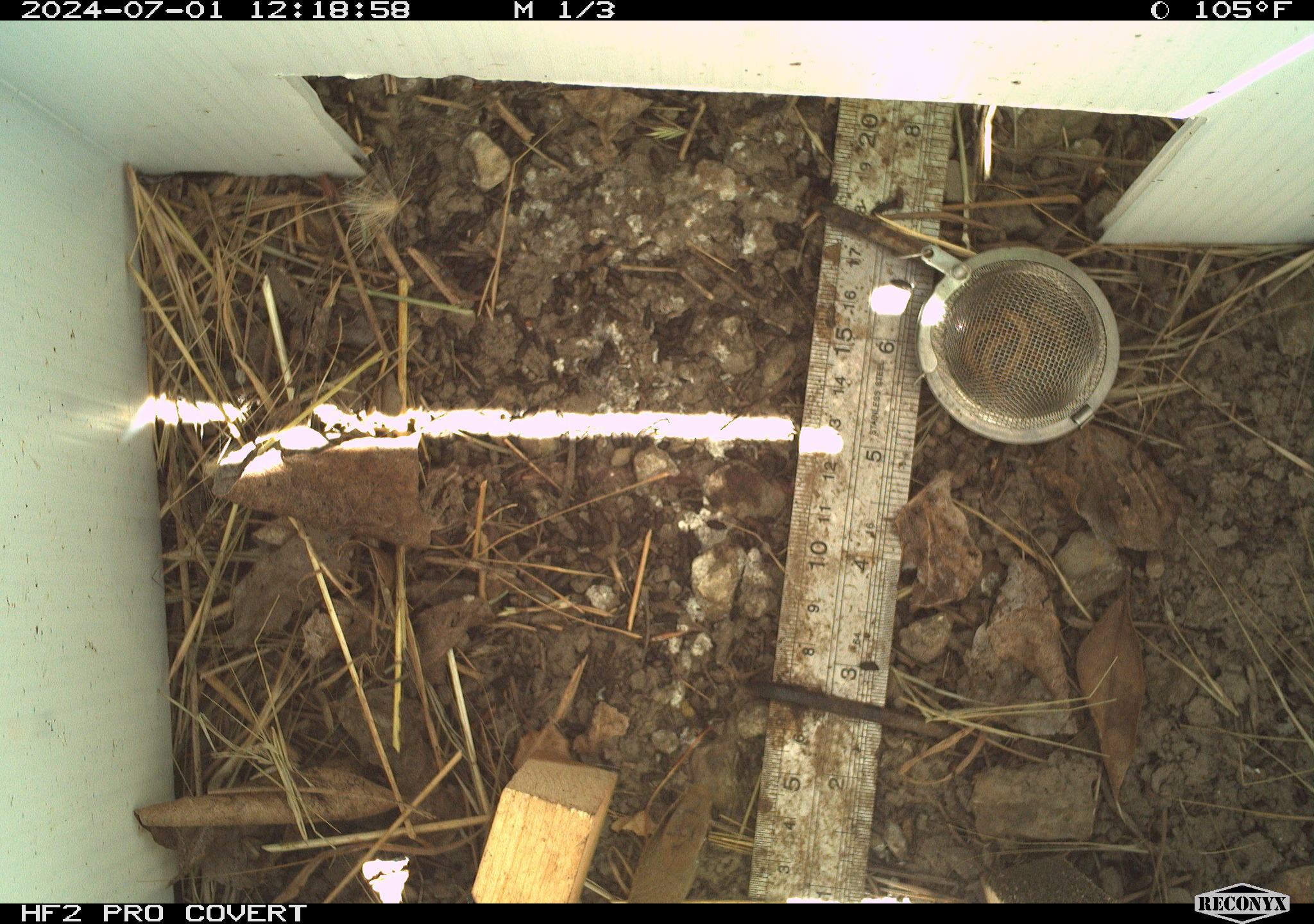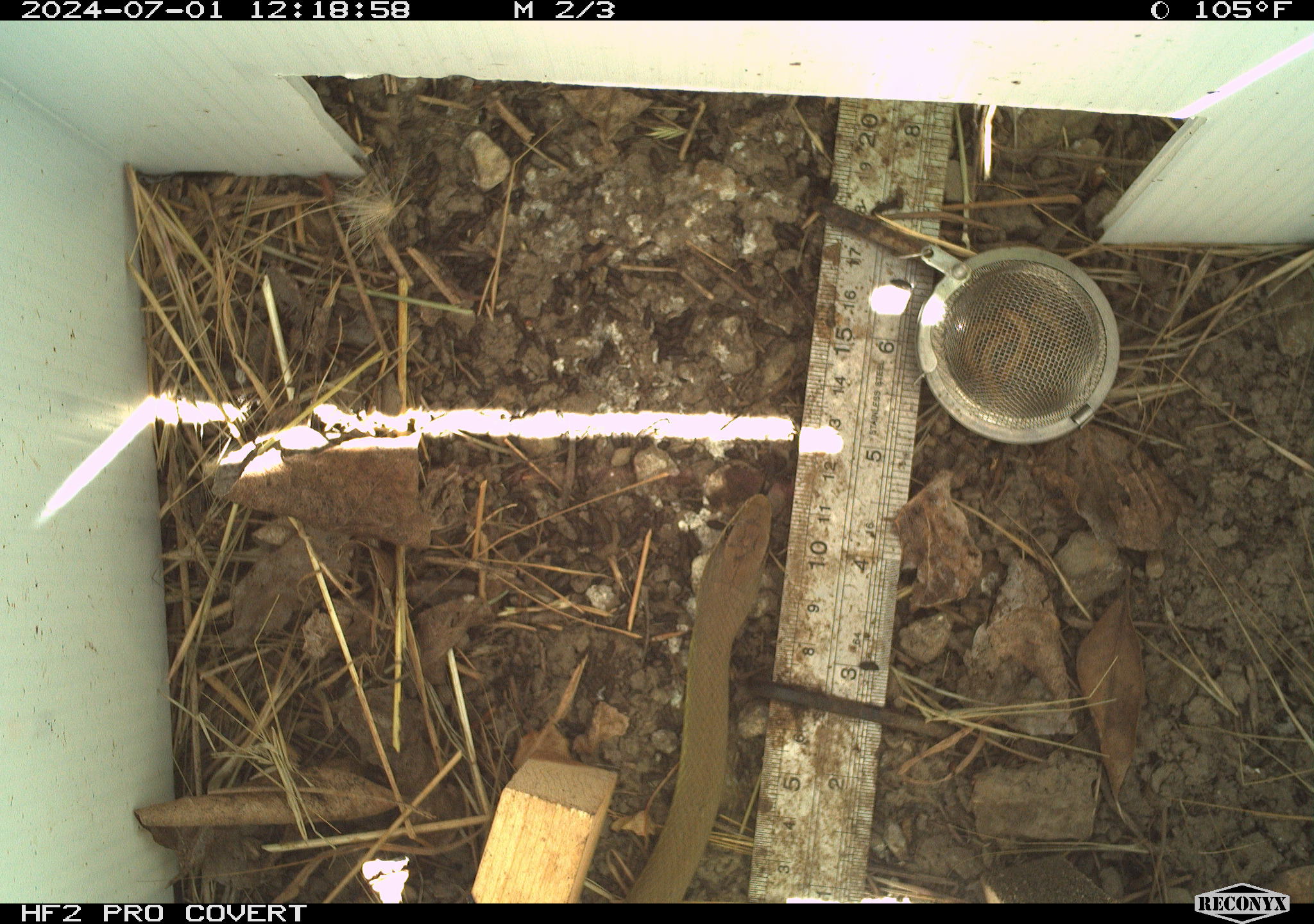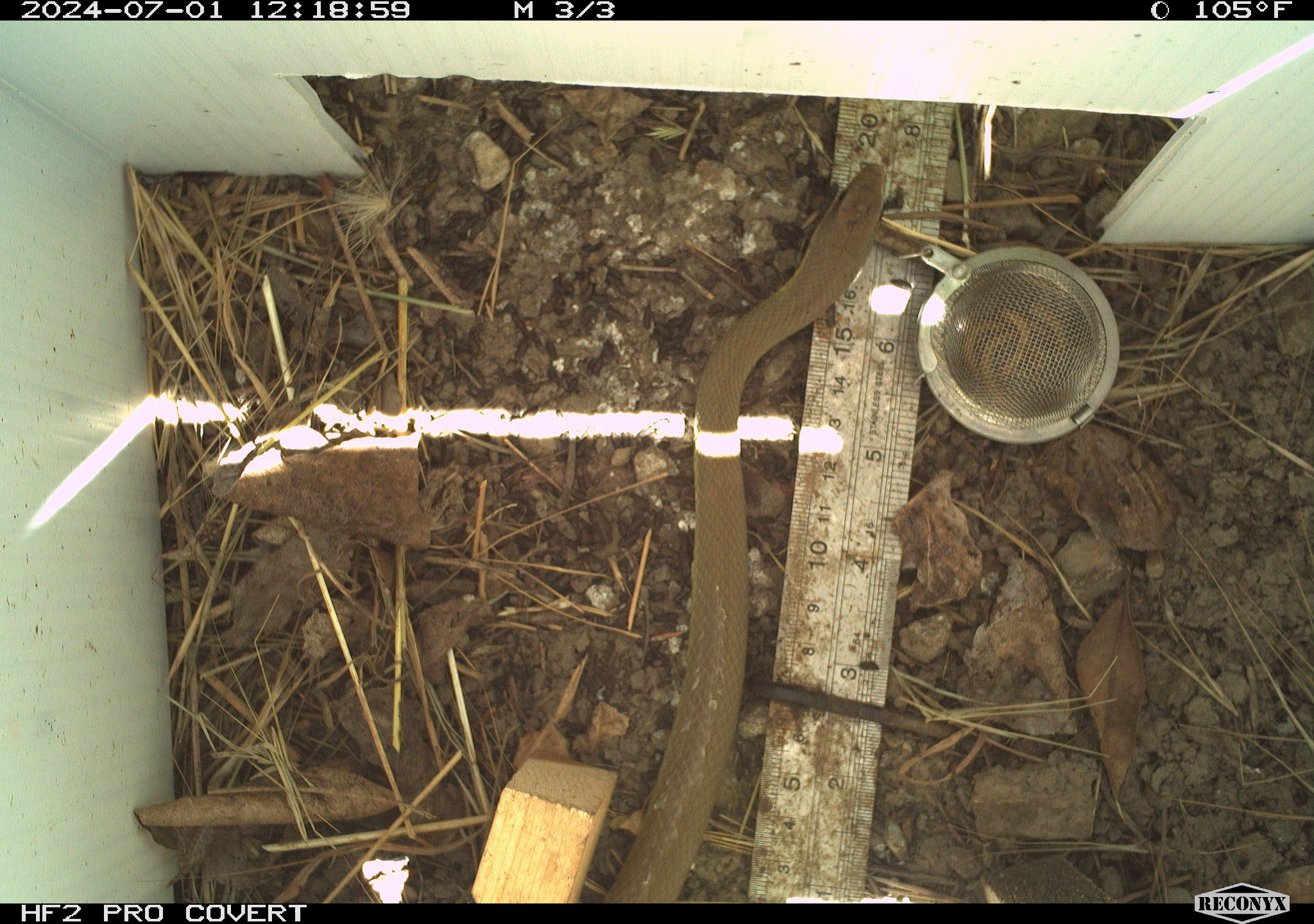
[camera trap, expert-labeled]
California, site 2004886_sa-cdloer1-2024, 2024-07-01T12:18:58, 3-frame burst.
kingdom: Animalia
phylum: Chordata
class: Reptilia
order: Squamata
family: Colubridae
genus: Coluber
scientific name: Coluber constrictor mormon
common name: western yellow-bellied racer